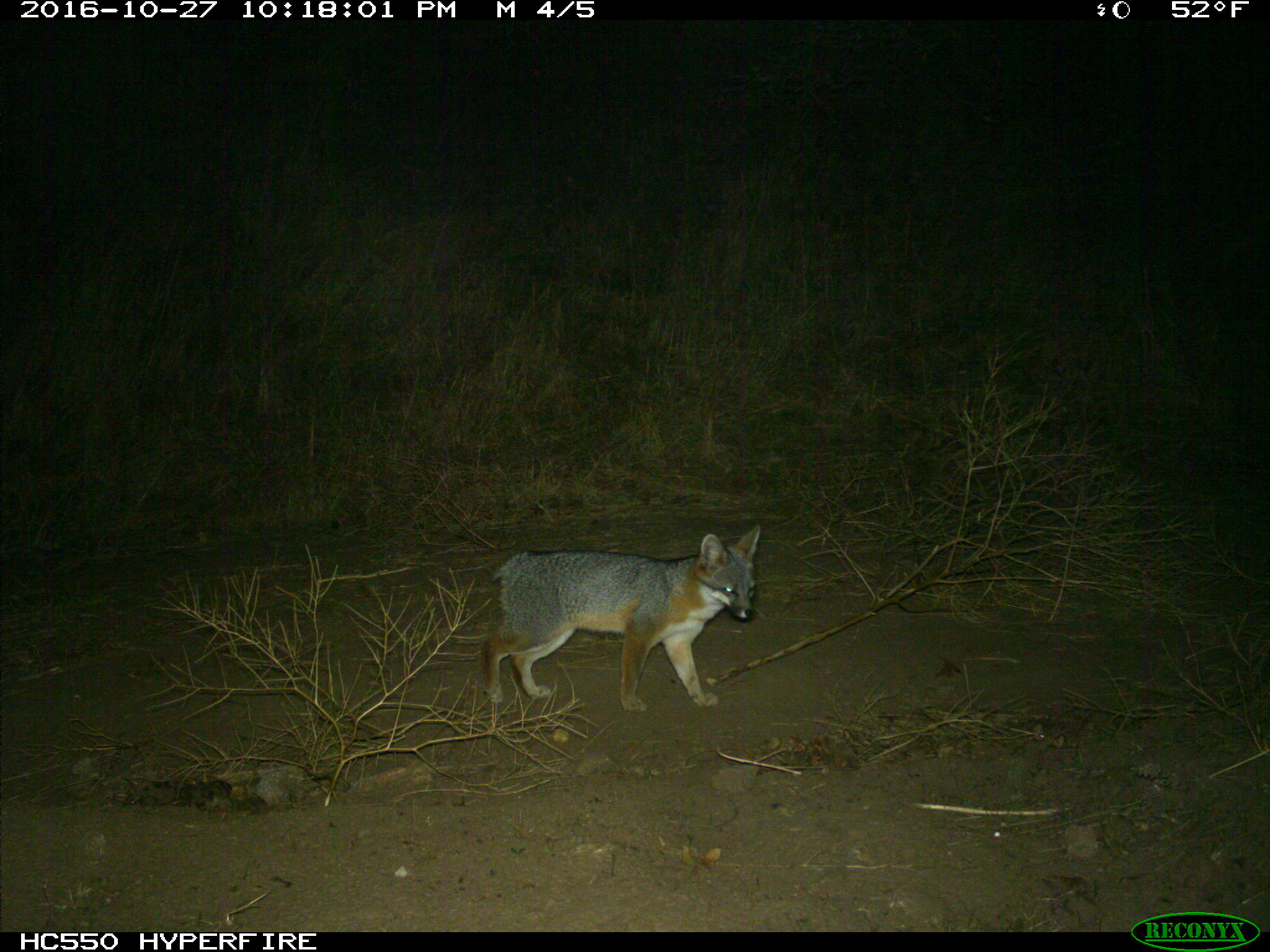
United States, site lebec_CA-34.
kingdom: Animalia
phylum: Chordata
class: Mammalia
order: Carnivora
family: Canidae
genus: Urocyon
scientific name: Urocyon cinereoargenteus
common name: gray fox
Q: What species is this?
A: Urocyon cinereoargenteus (gray fox).